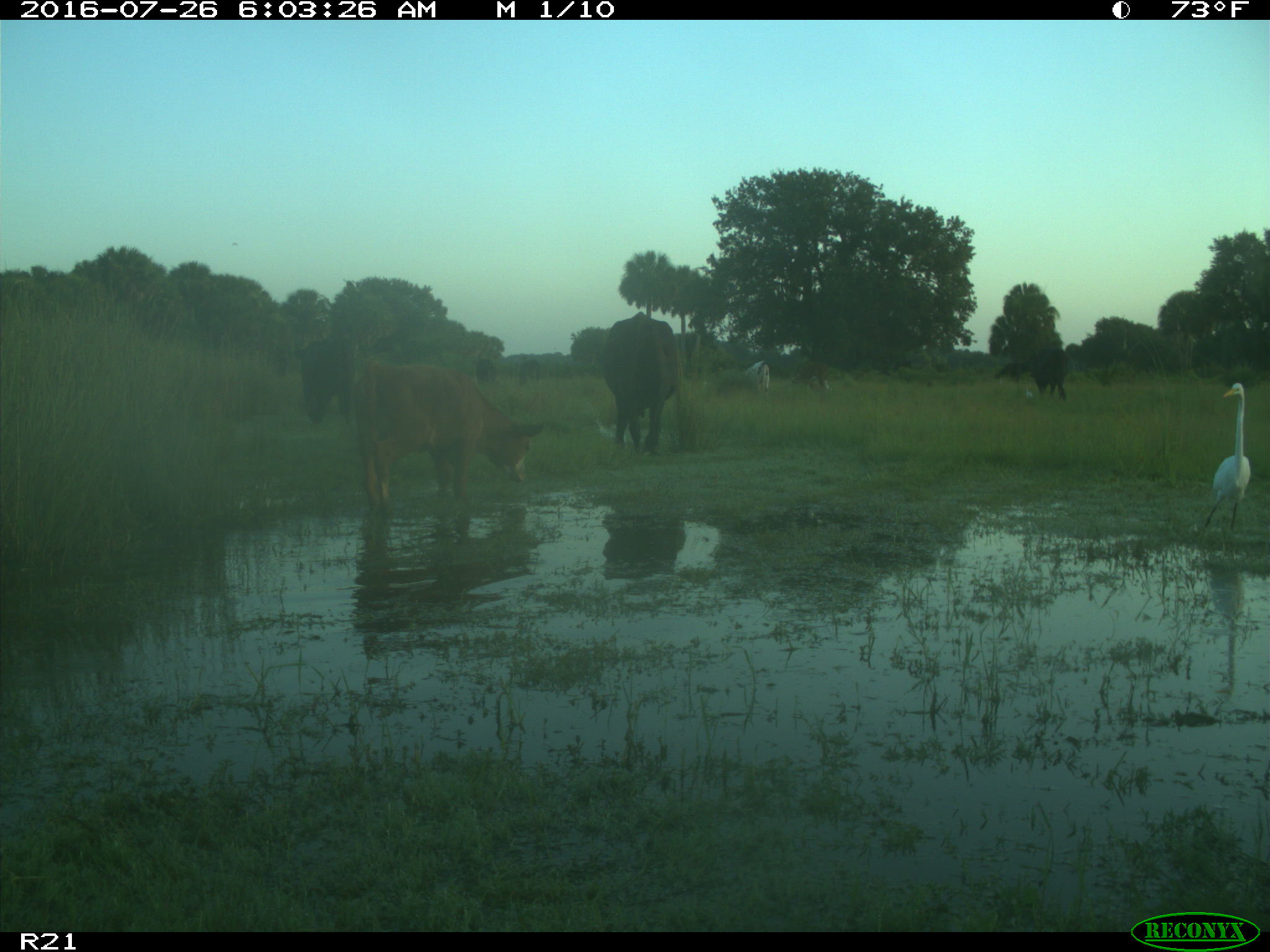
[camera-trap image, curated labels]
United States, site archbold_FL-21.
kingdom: Animalia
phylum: Chordata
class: Mammalia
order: Artiodactyla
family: Bovidae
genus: Bos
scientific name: Bos taurus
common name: domestic cow